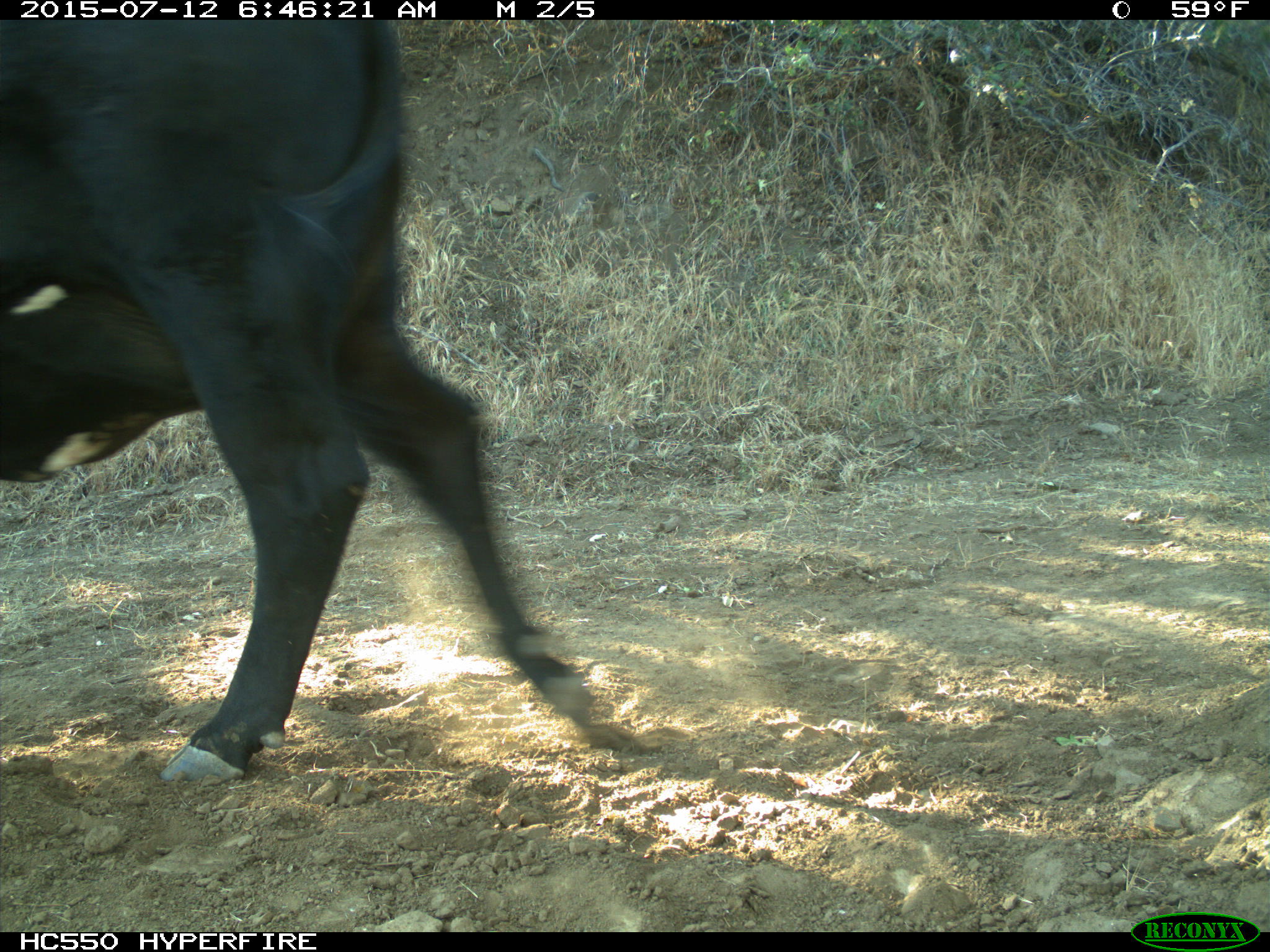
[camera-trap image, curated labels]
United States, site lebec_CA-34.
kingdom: Animalia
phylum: Chordata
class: Mammalia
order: Artiodactyla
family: Bovidae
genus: Bos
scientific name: Bos taurus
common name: domestic cow